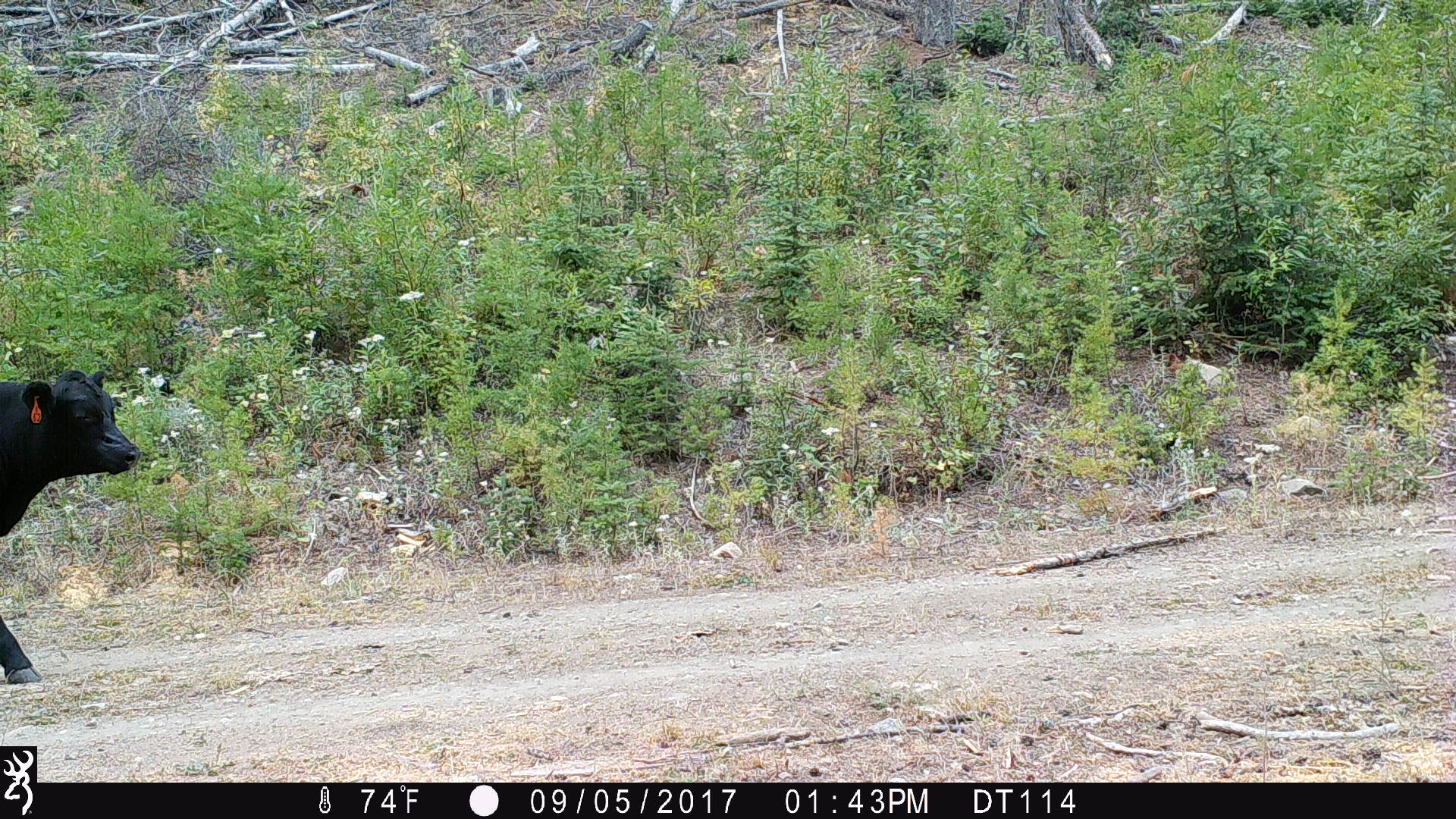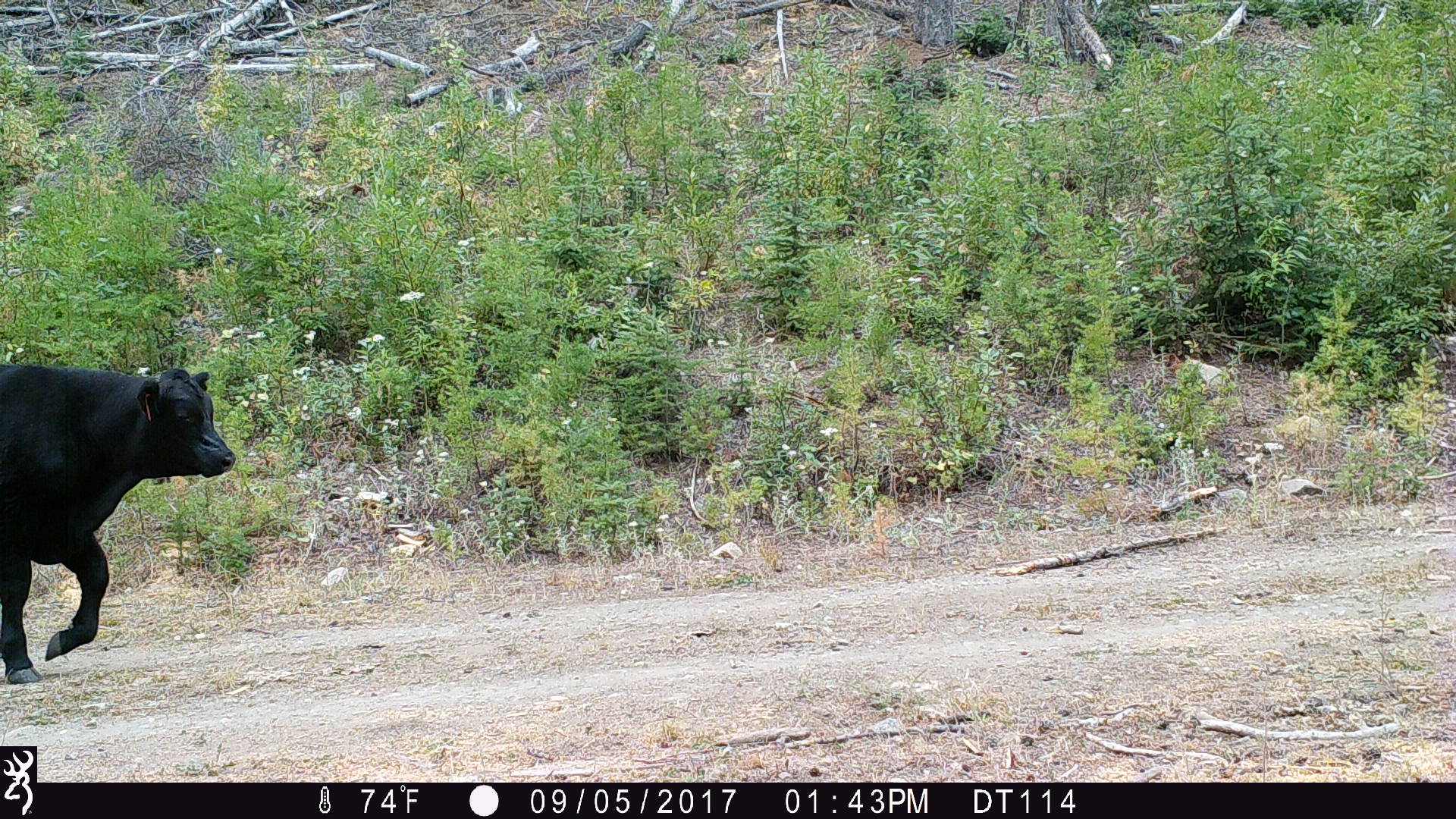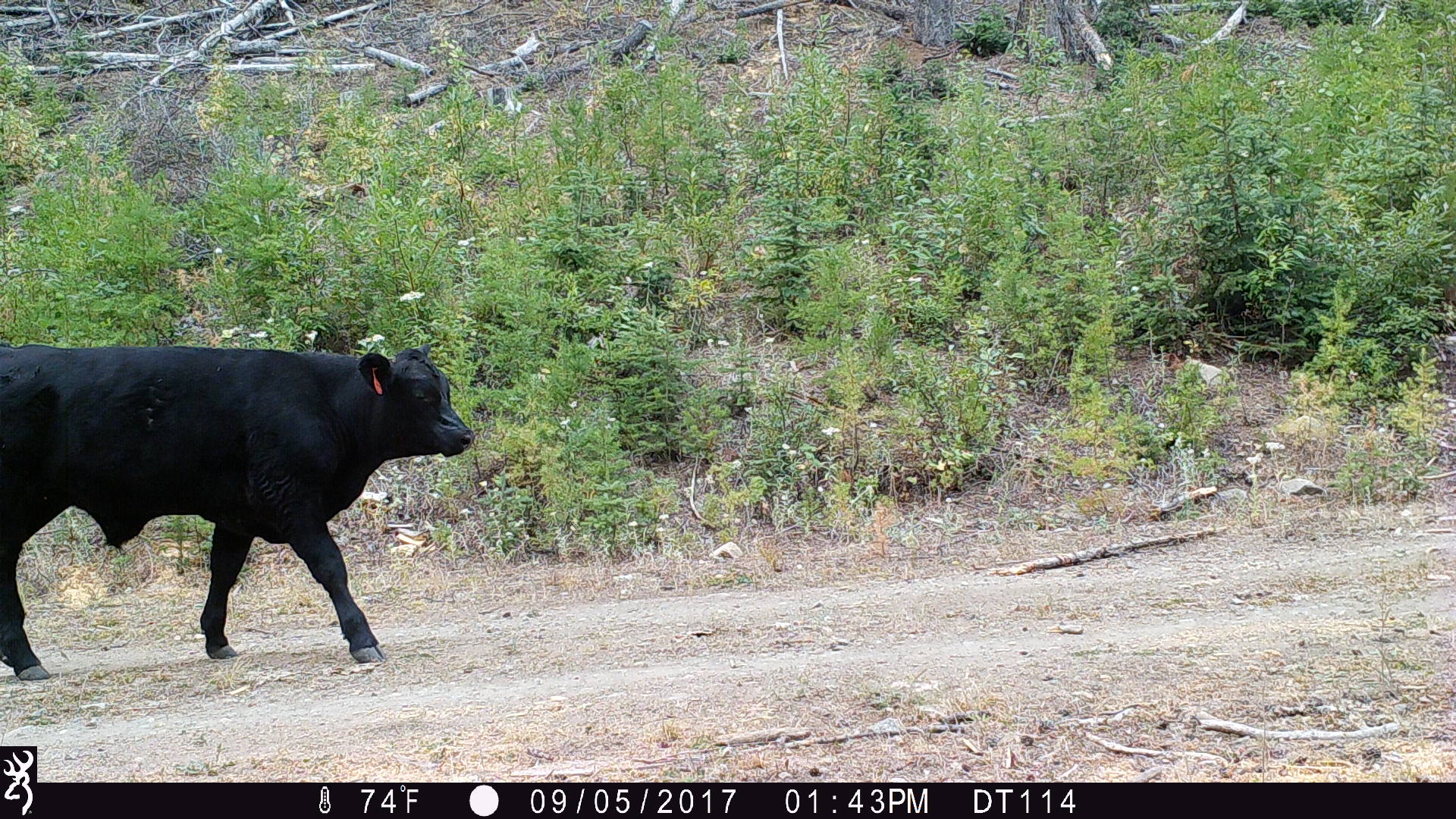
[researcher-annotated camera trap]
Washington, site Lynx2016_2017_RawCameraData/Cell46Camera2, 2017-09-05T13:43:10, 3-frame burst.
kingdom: Animalia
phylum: Chordata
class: Mammalia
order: Artiodactyla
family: Bovidae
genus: Bos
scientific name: Bos taurus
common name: domestic cattle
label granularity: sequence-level